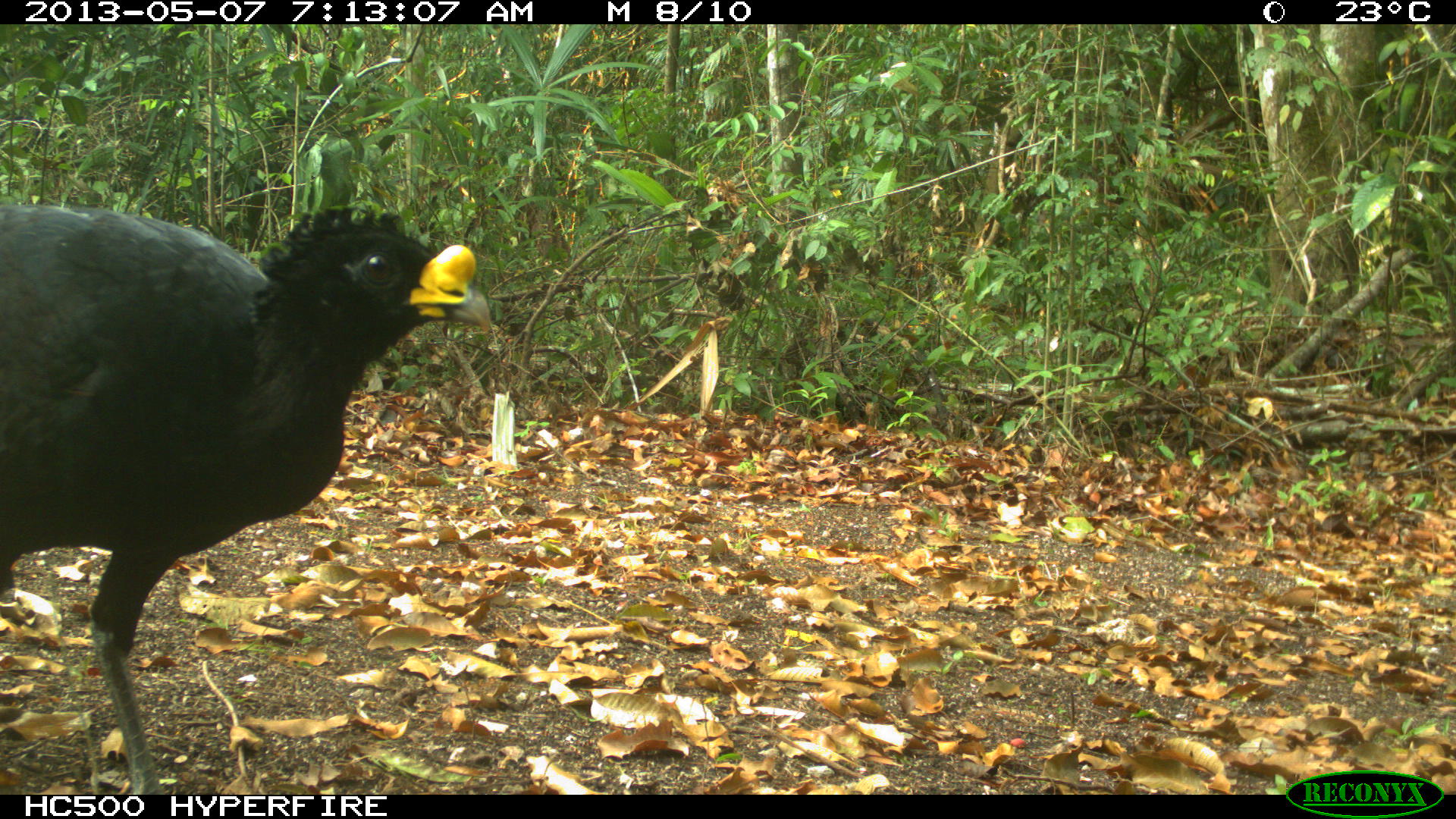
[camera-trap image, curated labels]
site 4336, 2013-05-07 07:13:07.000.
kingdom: Animalia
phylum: Chordata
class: Aves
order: Galliformes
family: Cracidae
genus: Crax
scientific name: Crax rubra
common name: great curassow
Crax rubra (great curassow), count 1, sex male.